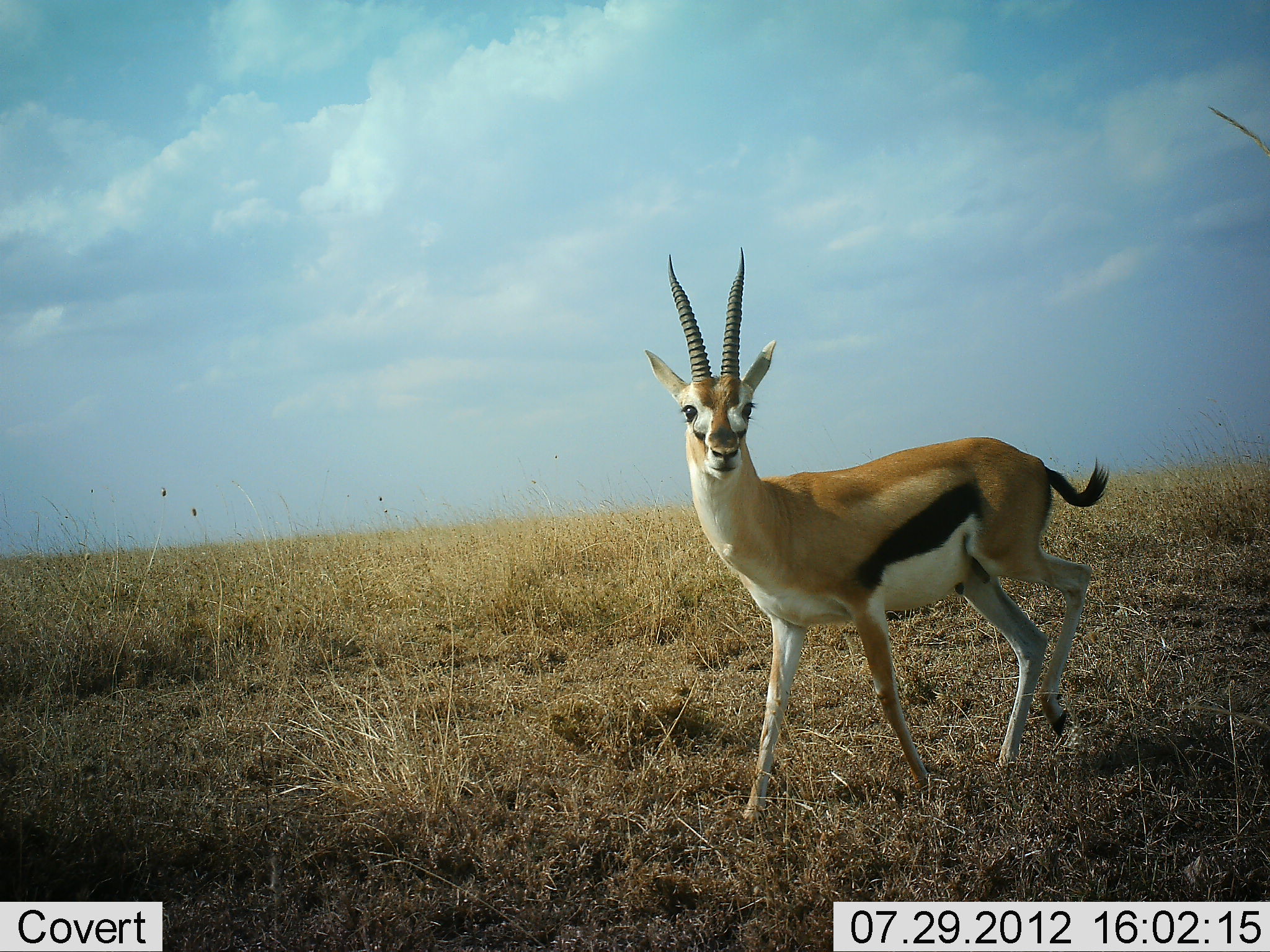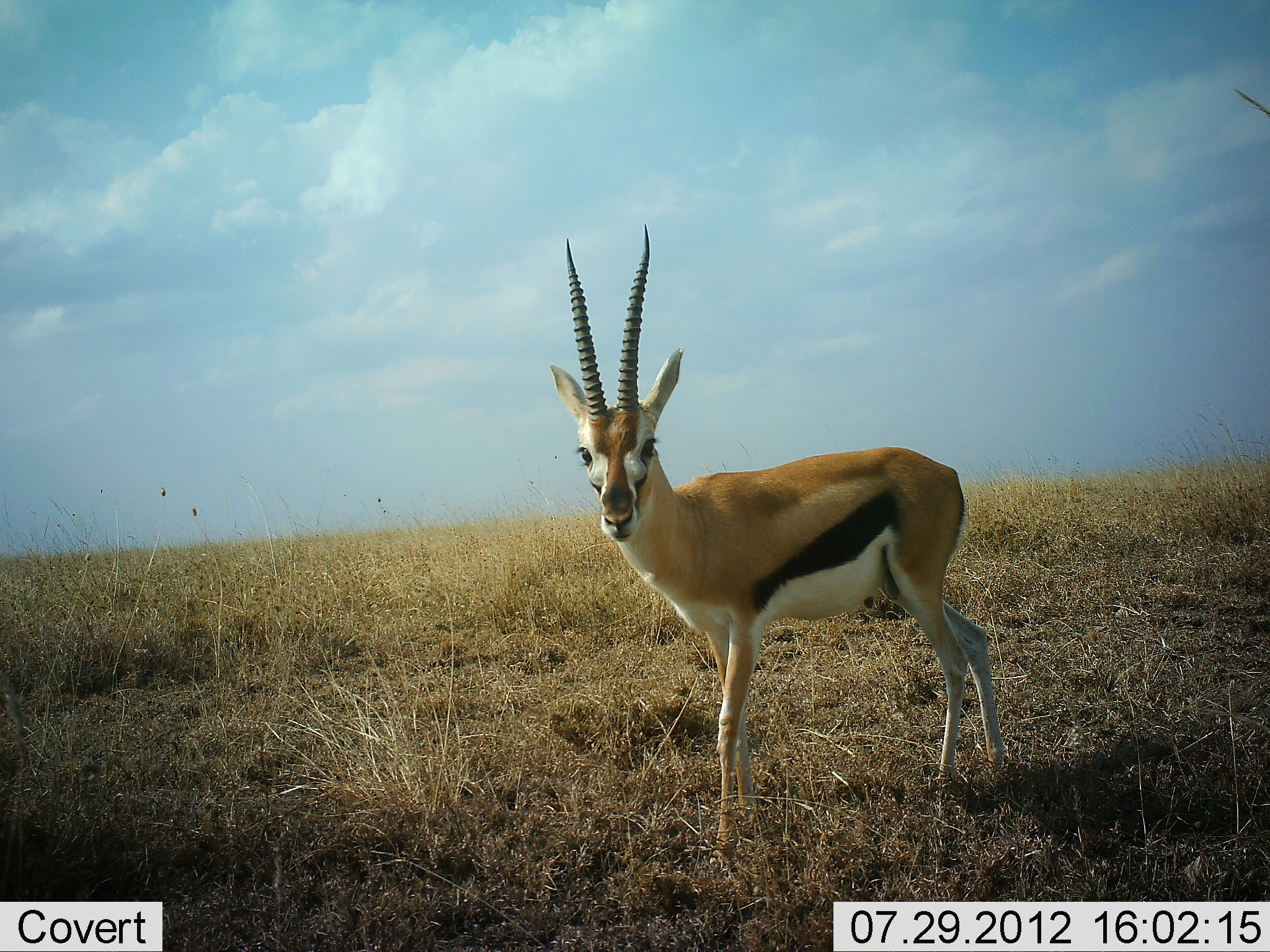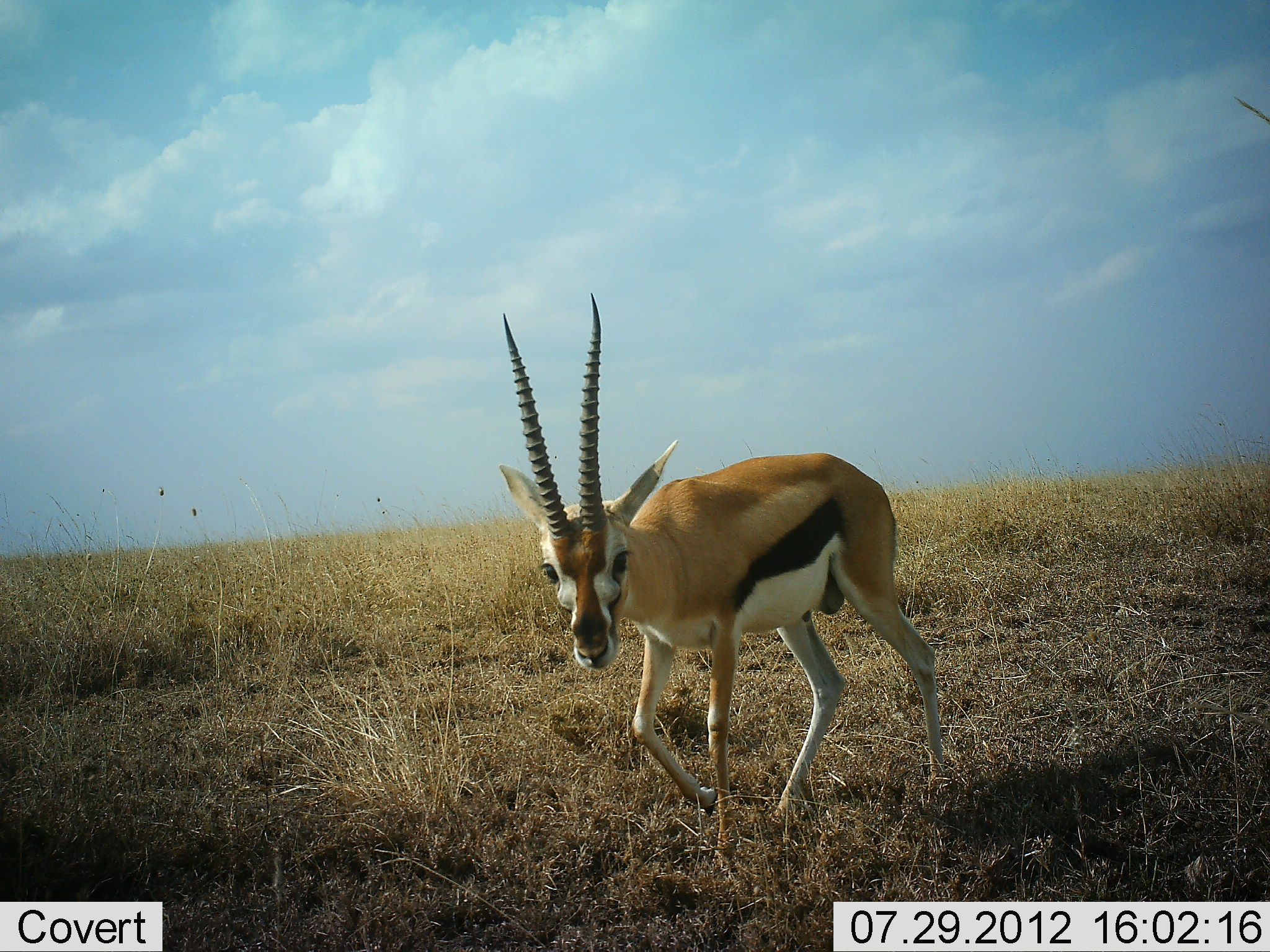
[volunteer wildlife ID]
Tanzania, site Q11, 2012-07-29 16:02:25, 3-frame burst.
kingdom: Animalia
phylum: Chordata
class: Mammalia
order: Artiodactyla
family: Bovidae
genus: Eudorcas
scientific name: Eudorcas thomsonii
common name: thomson's gazelle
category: gazellethomsons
Gazellethomsons (thomson's gazelle) (Eudorcas thomsonii), count 1. Behavior (volunteer vote fractions): standing 30%, resting 0%, moving 70%, interacting 10%. Young present (vote fraction): 0%. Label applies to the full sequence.